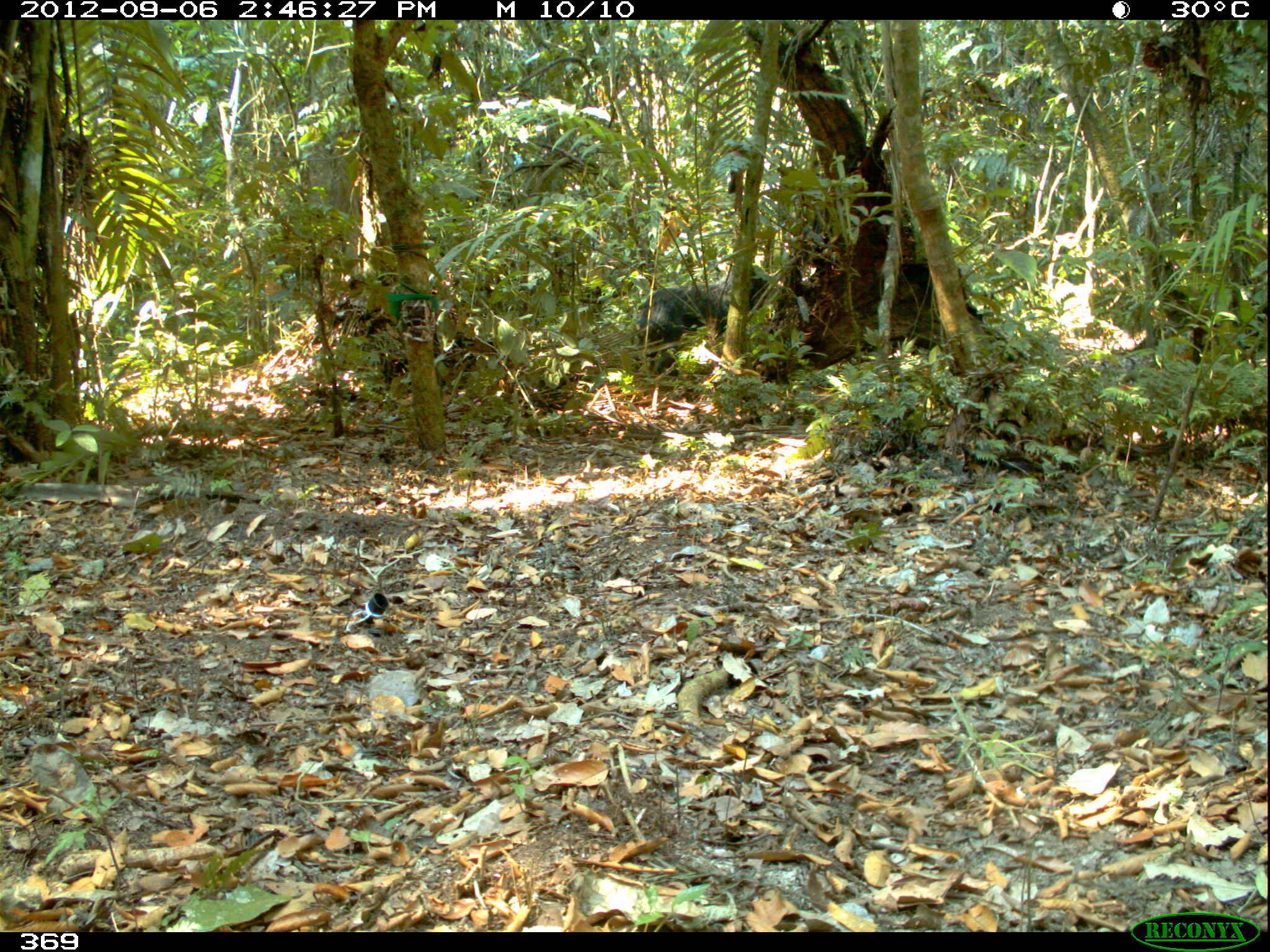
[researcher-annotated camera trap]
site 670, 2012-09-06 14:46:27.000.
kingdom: Animalia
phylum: Chordata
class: Mammalia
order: Artiodactyla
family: Tayassuidae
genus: Tayassu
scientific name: Tayassu pecari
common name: white-lipped peccary